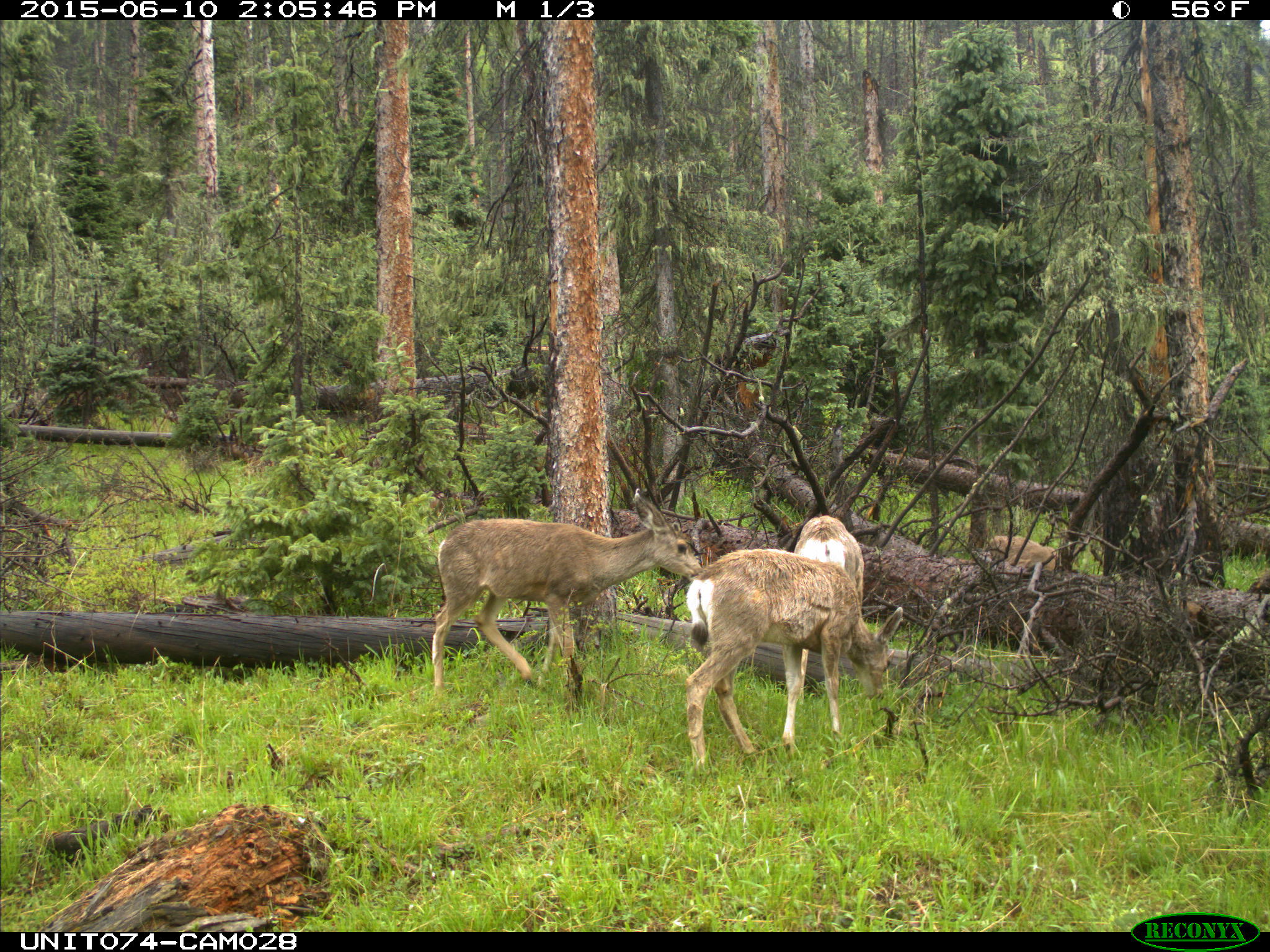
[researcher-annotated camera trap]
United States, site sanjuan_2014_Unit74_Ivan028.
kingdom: Animalia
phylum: Chordata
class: Mammalia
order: Artiodactyla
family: Cervidae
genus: Odocoileus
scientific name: Odocoileus hemionus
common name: mule deer